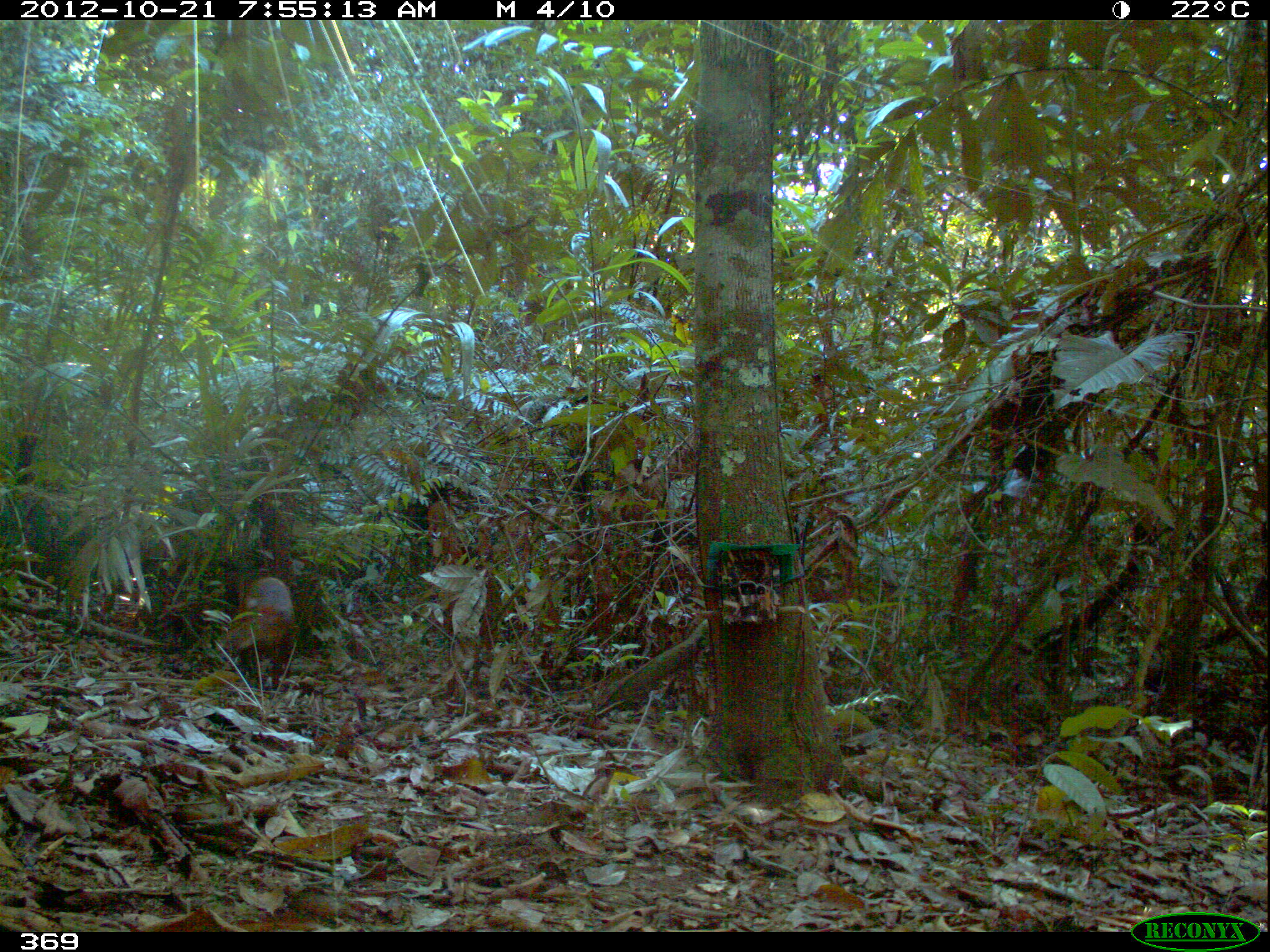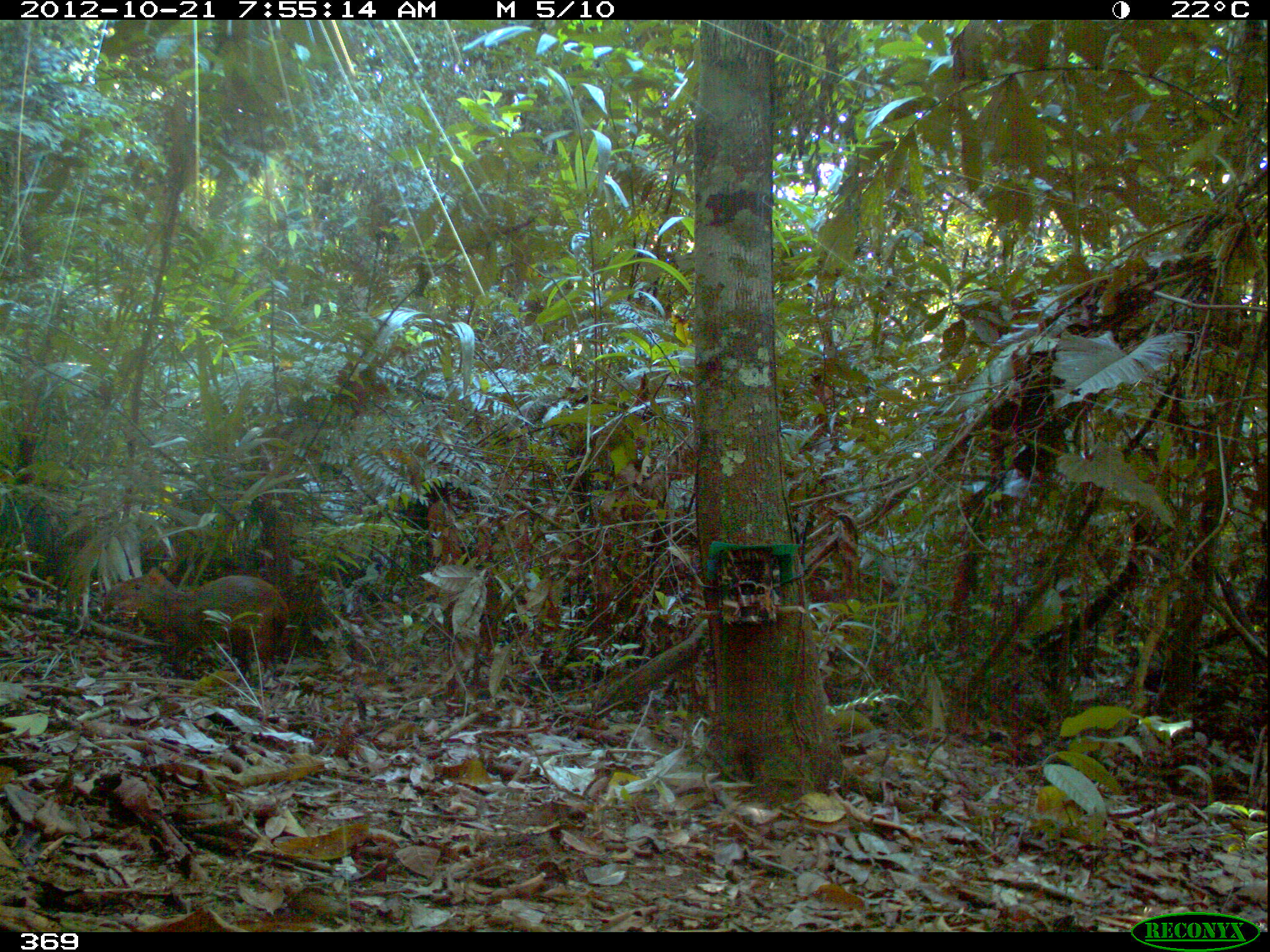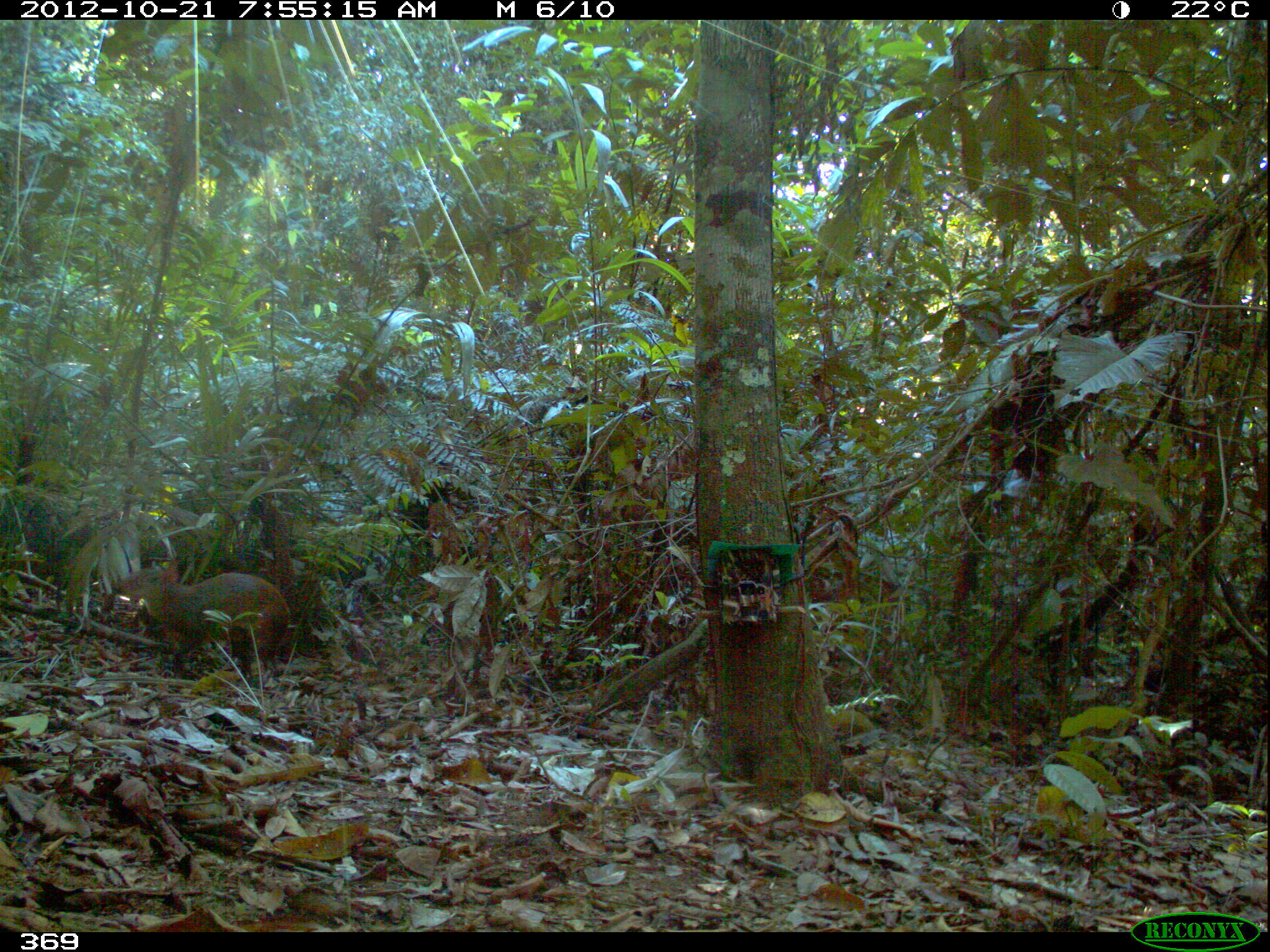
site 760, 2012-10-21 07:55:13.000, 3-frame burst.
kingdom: Animalia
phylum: Chordata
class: Mammalia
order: Rodentia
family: Dasyproctidae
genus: Dasyprocta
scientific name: Dasyprocta punctata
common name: central american agouti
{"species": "Dasyprocta punctata (central american agouti)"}